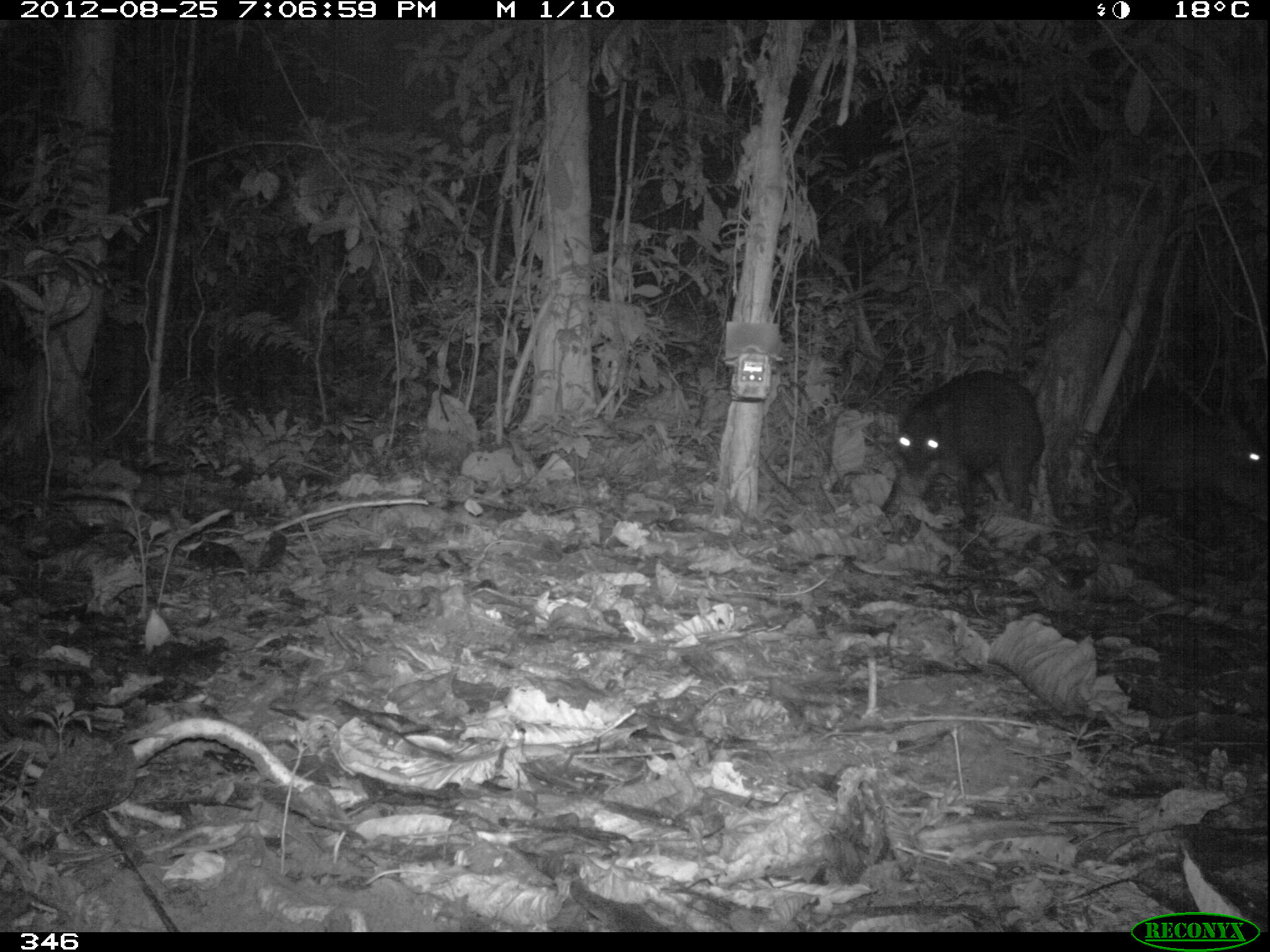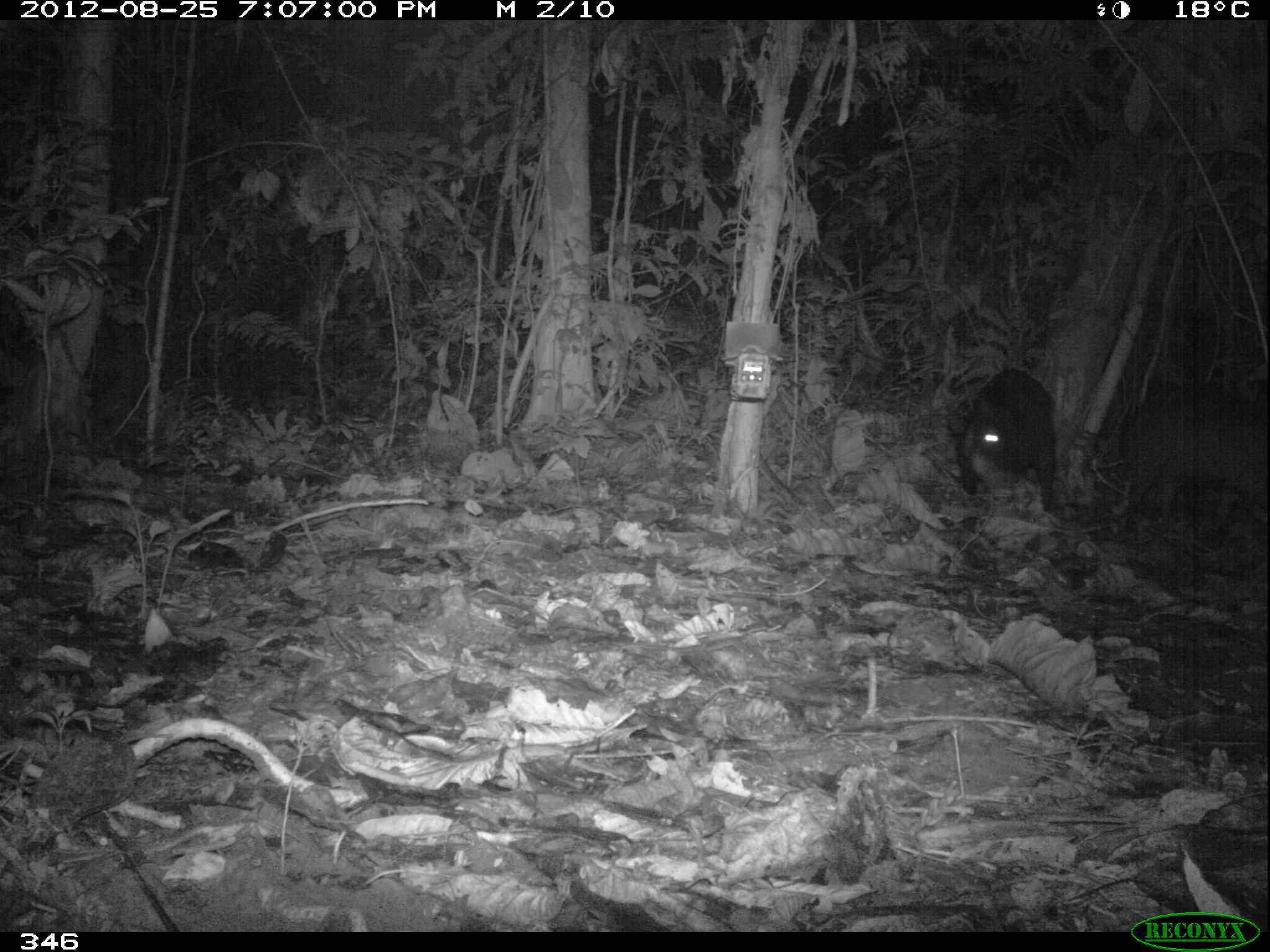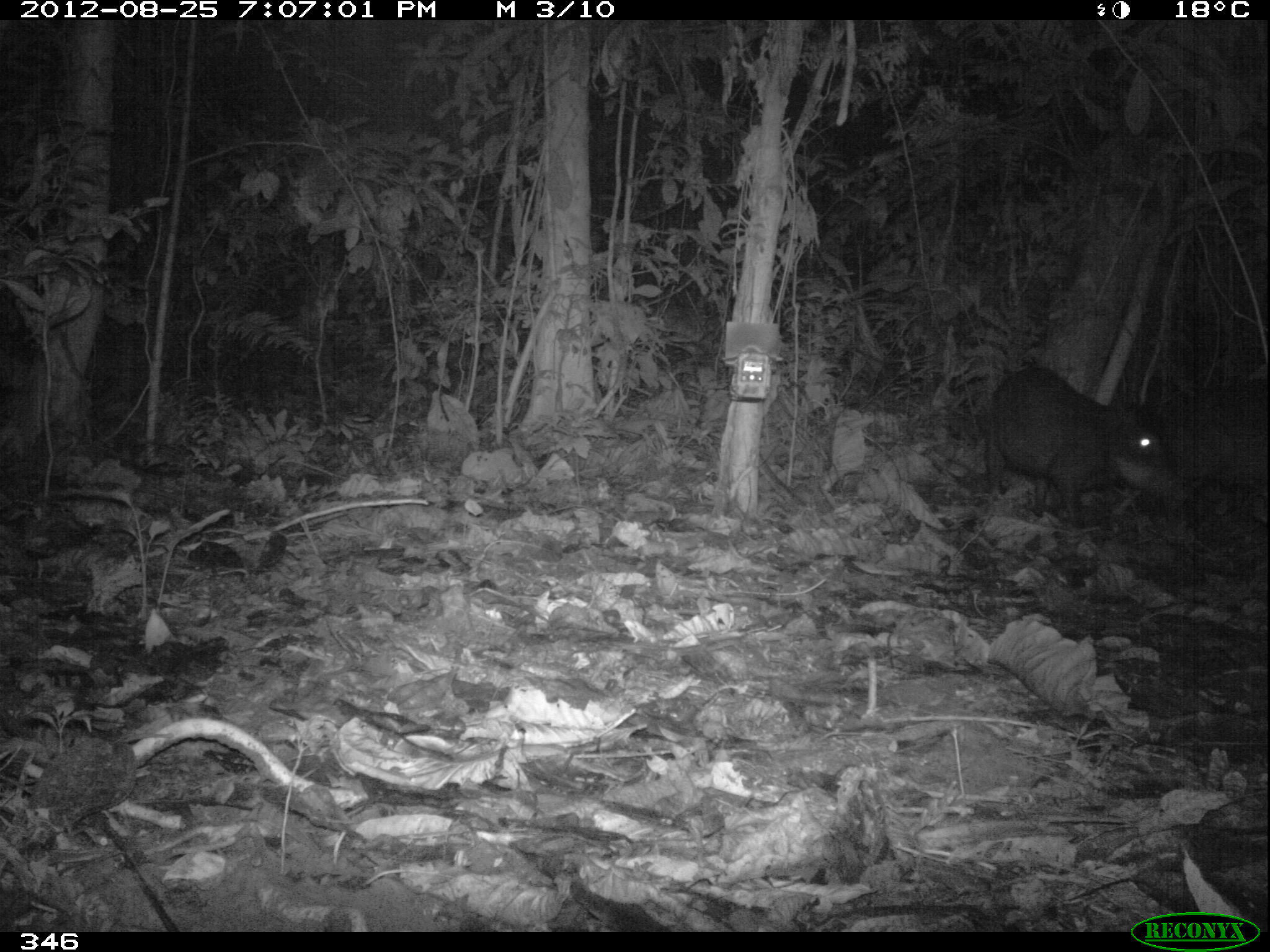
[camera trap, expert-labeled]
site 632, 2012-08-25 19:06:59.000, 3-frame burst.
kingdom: Animalia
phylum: Chordata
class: Mammalia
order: Artiodactyla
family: Tayassuidae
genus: Tayassu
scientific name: Tayassu pecari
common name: white-lipped peccary